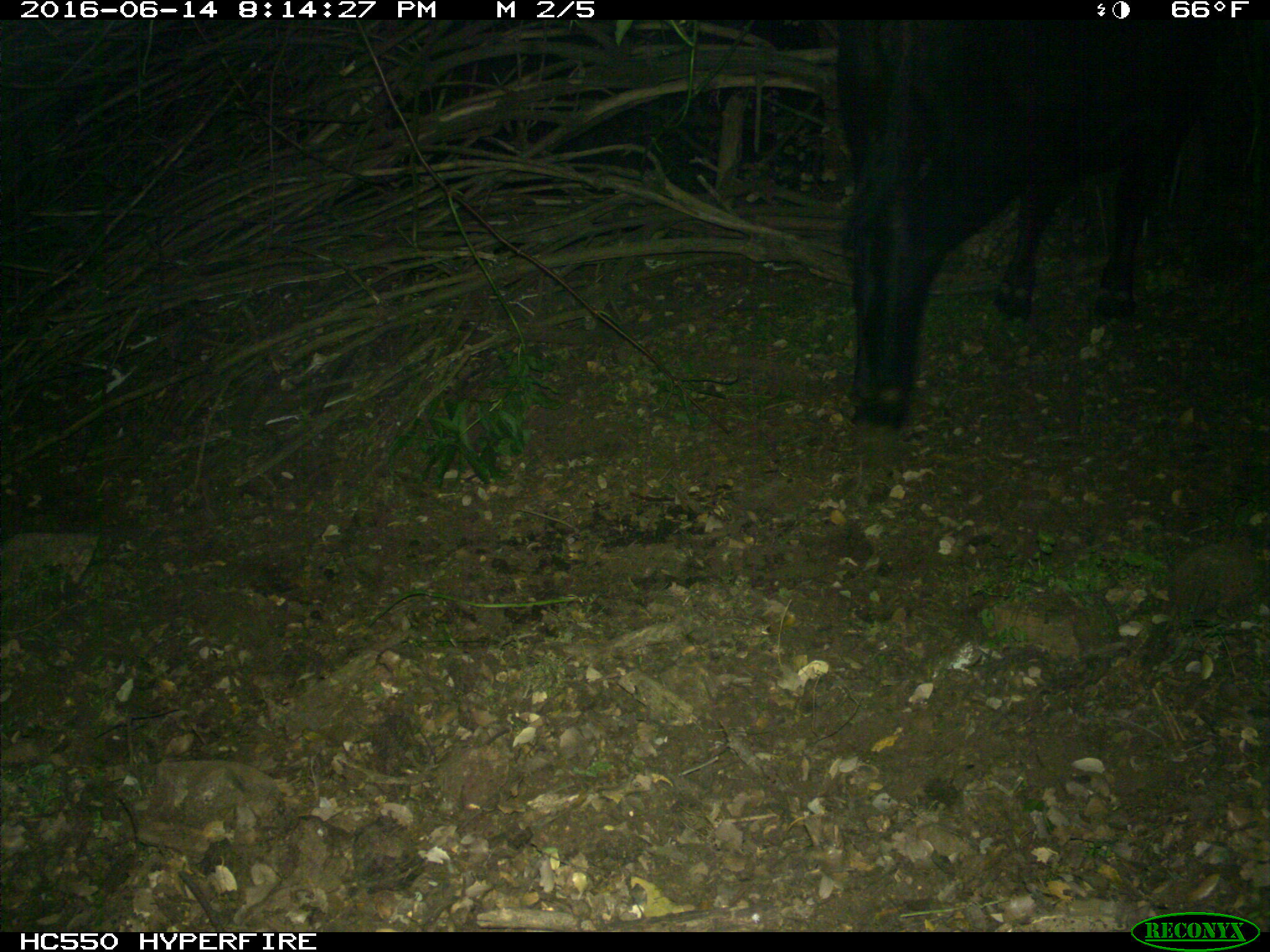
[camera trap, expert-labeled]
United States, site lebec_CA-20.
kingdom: Animalia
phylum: Chordata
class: Mammalia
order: Artiodactyla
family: Bovidae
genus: Bos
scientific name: Bos taurus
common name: domestic cow